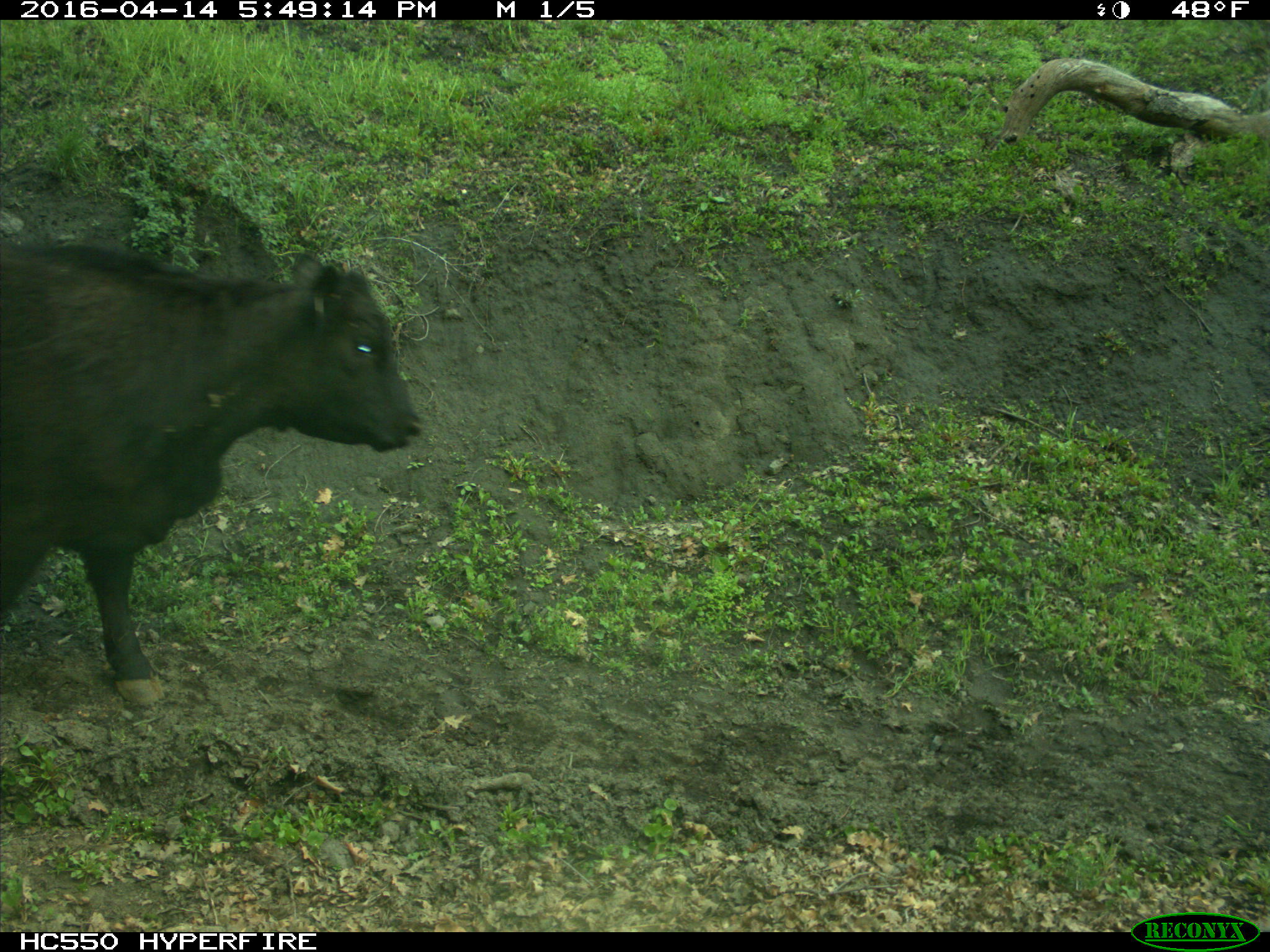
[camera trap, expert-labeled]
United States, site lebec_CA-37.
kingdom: Animalia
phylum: Chordata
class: Mammalia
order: Artiodactyla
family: Bovidae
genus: Bos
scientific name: Bos taurus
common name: domestic cow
Bos taurus (domestic cow).